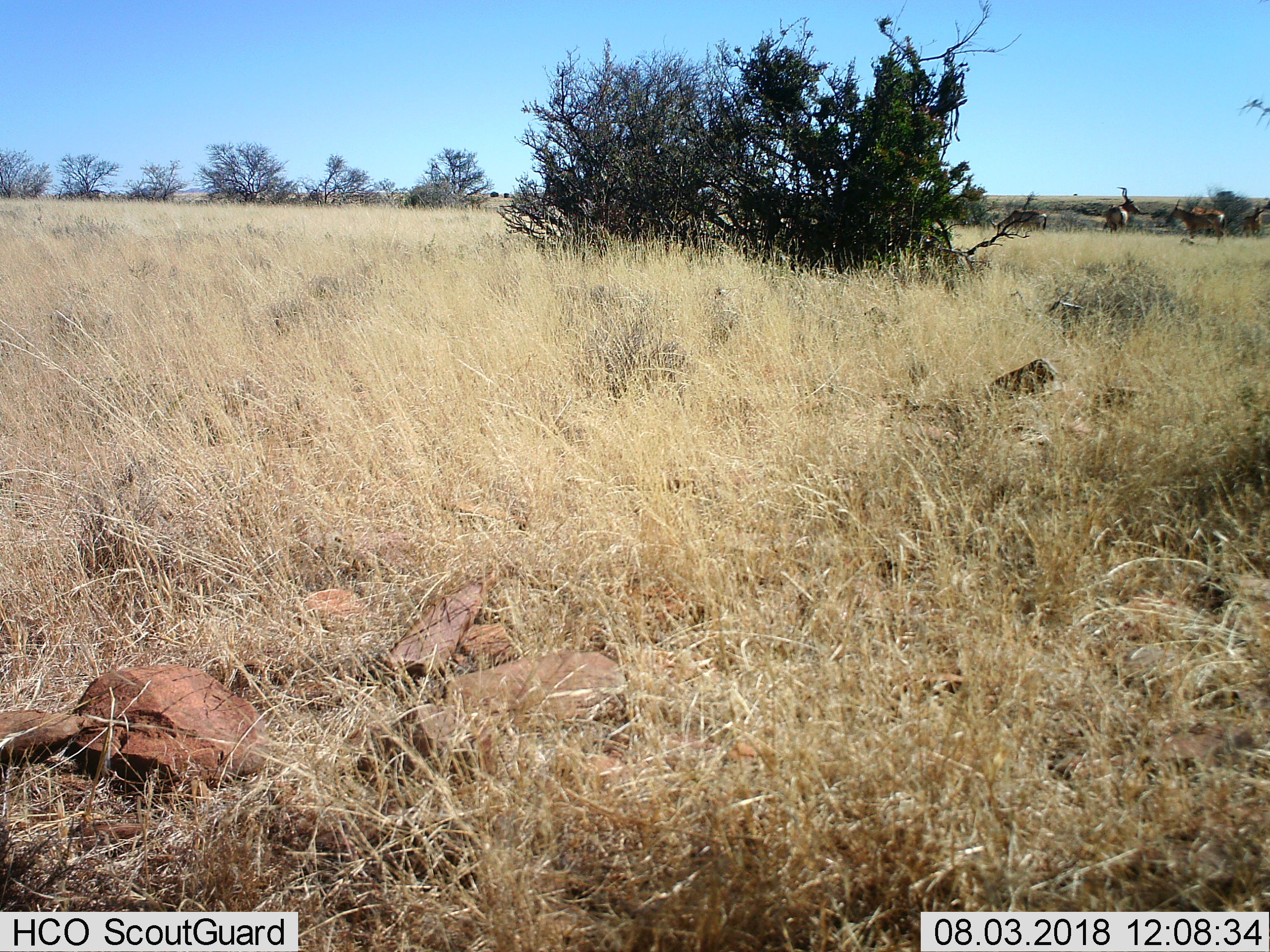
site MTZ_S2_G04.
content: unidentified animal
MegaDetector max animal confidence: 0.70